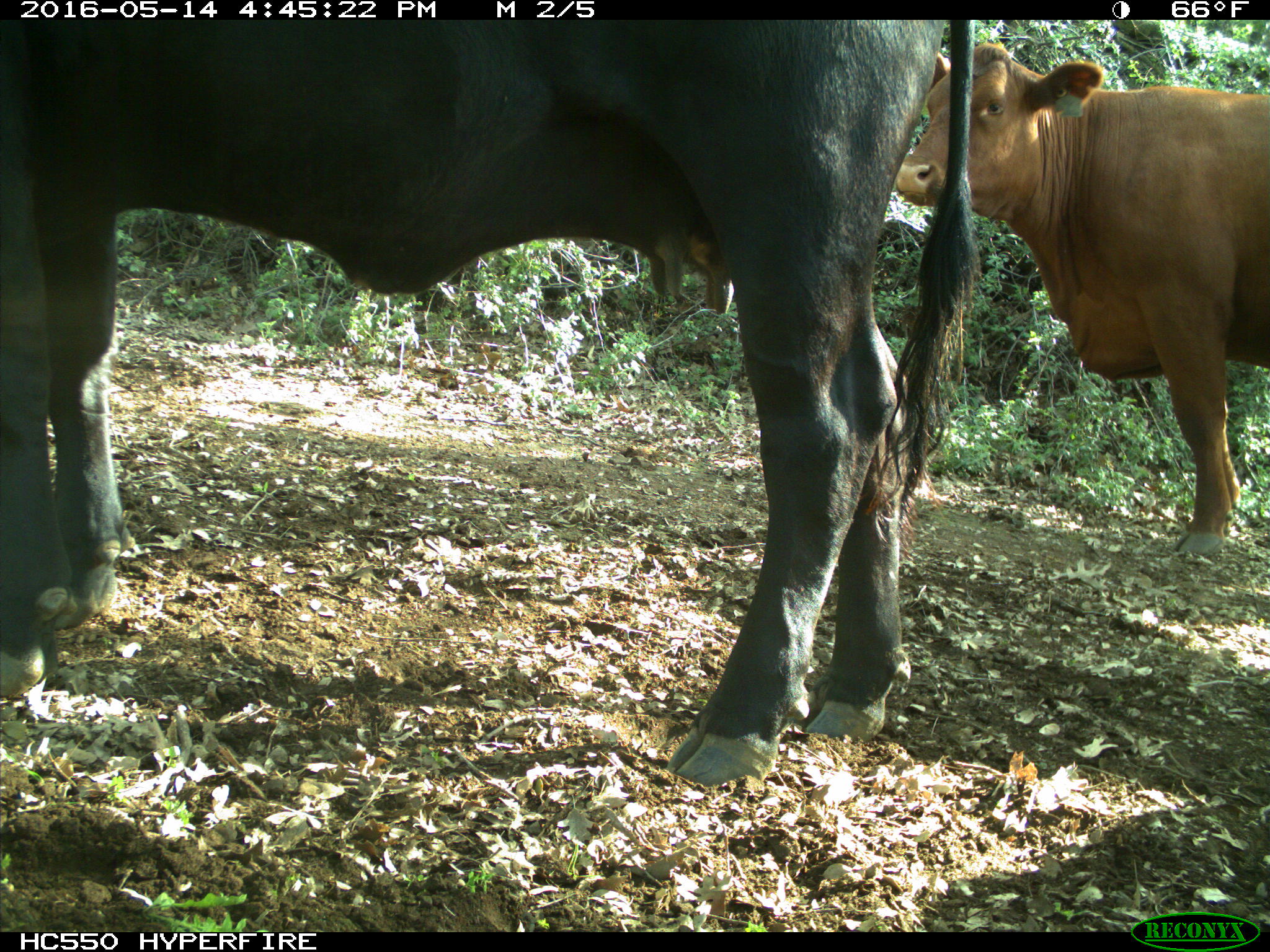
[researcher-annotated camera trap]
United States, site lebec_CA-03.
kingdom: Animalia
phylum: Chordata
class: Mammalia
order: Artiodactyla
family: Bovidae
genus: Bos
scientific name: Bos taurus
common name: domestic cow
Bos taurus (domestic cow).